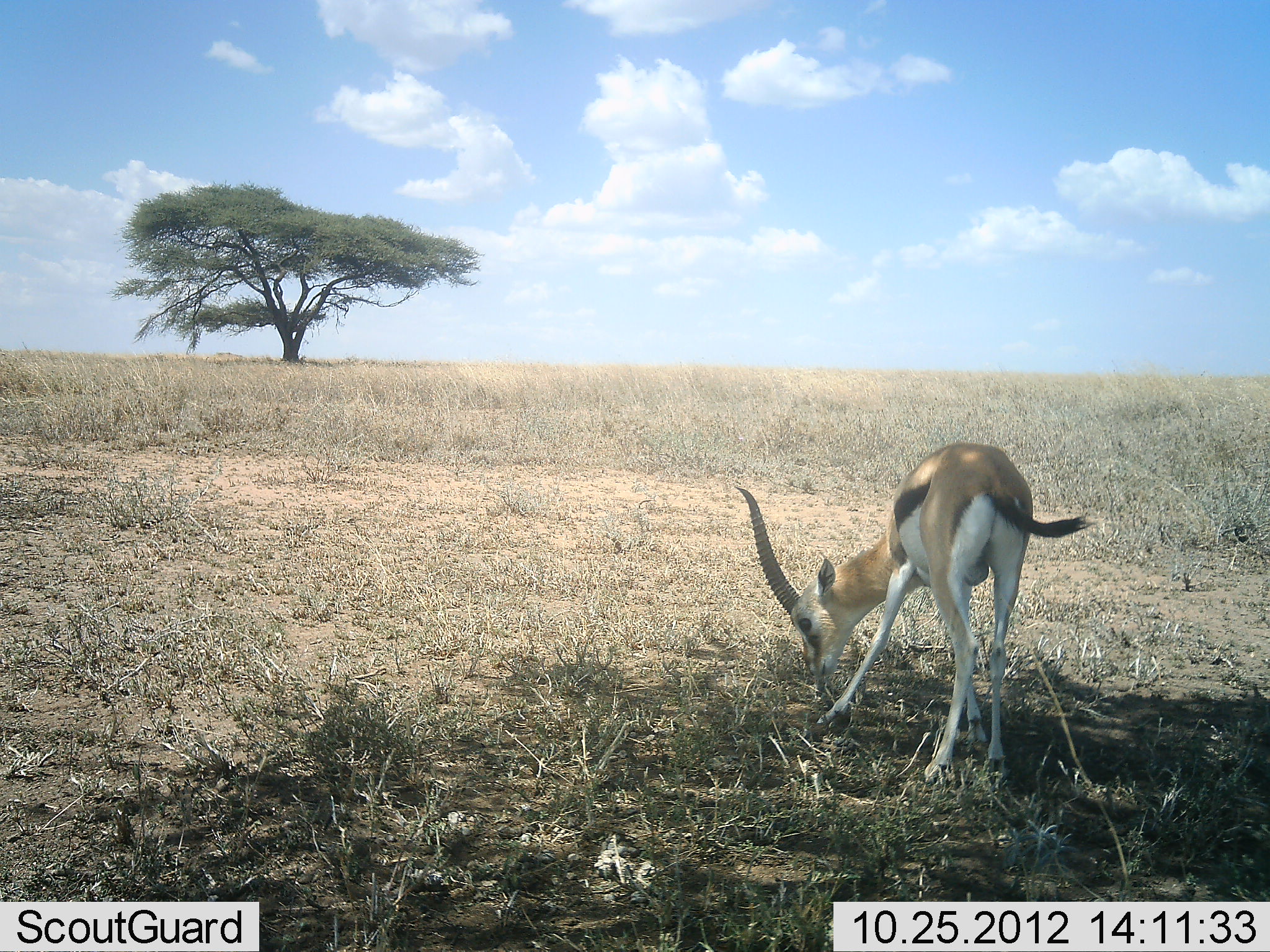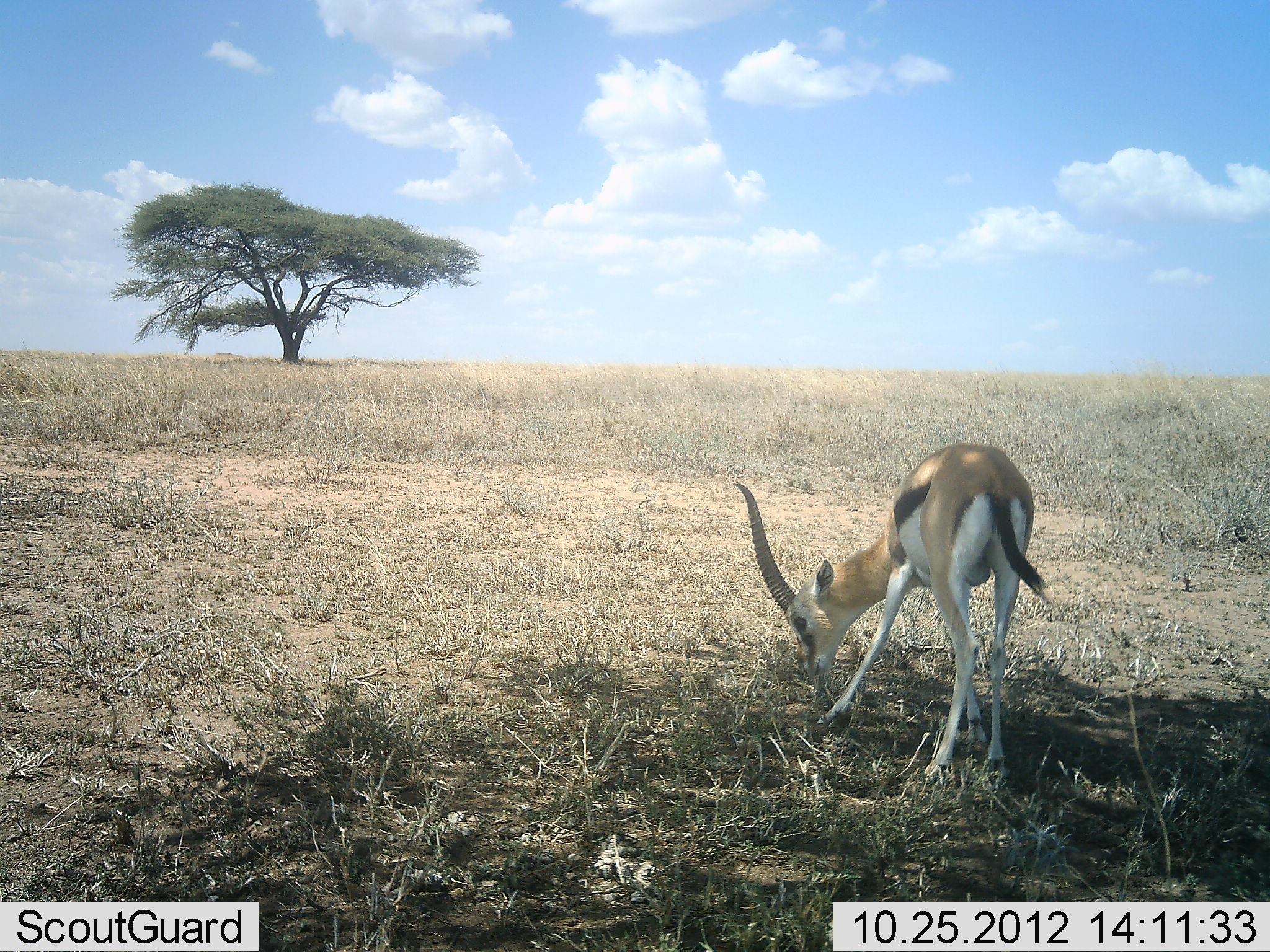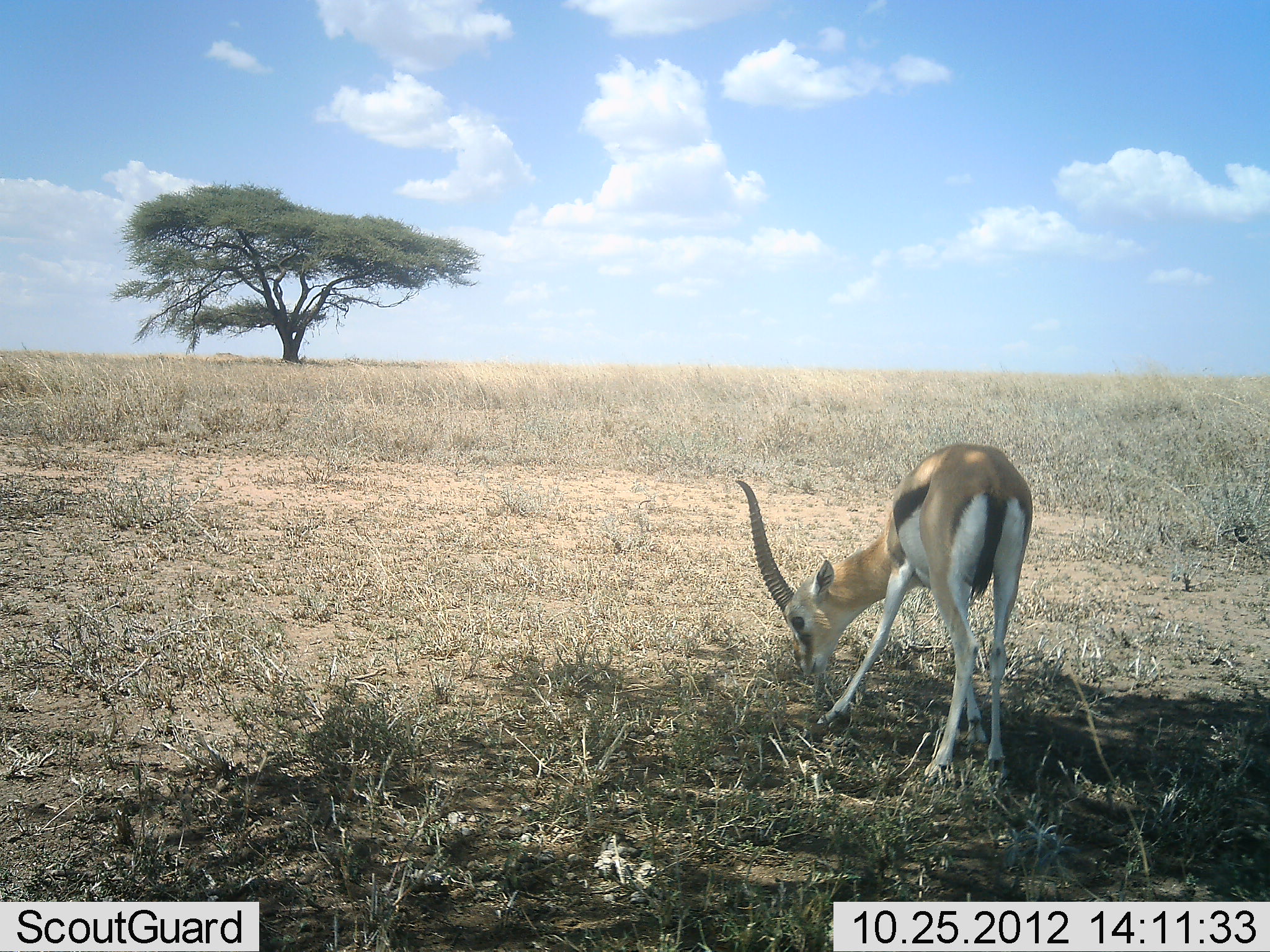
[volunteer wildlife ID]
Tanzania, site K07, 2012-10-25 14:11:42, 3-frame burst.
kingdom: Animalia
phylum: Chordata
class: Mammalia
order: Artiodactyla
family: Bovidae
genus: Eudorcas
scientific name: Eudorcas thomsonii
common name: thomson's gazelle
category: gazellethomsons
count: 1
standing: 9%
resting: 0%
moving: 0%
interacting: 0%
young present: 9%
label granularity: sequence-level